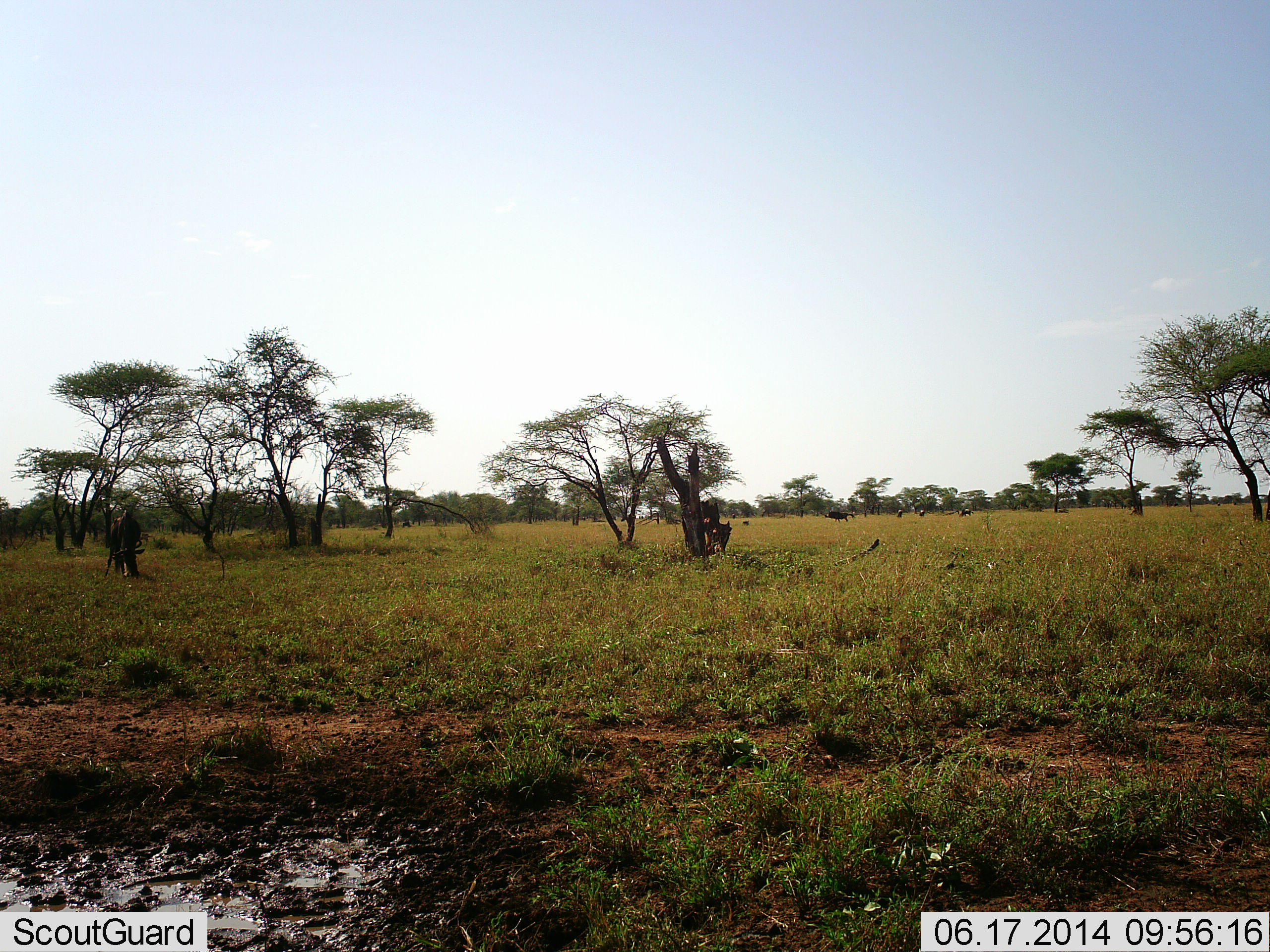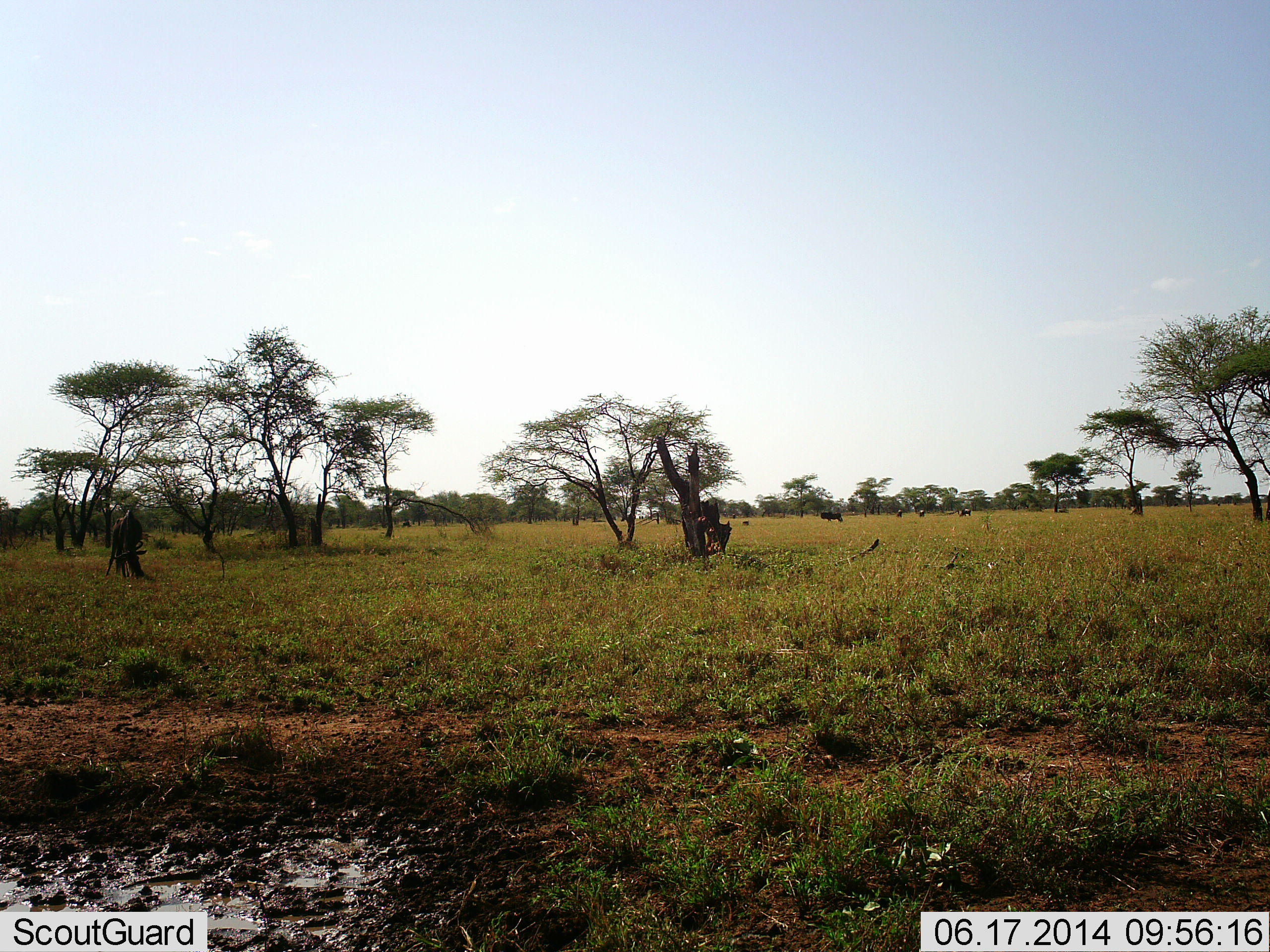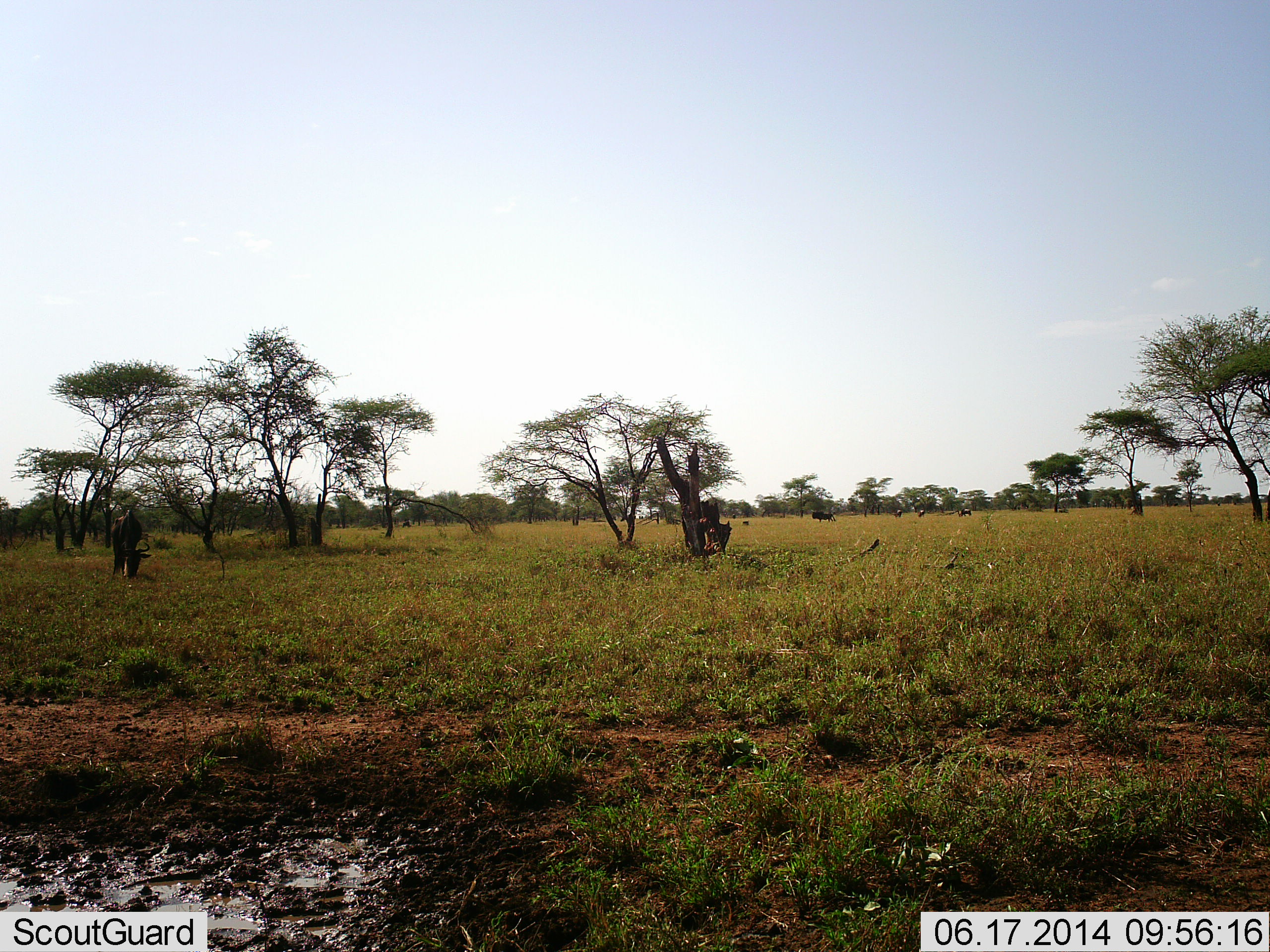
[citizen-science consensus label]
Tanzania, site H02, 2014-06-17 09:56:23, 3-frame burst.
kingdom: Animalia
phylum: Chordata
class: Mammalia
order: Artiodactyla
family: Bovidae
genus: Connochaetes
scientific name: Connochaetes taurinus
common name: blue wildebeest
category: wildebeest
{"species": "wildebeest (blue wildebeest) (Connochaetes taurinus)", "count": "5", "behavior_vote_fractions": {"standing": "60%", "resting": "0%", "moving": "60%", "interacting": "0%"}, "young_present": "0%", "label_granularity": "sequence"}